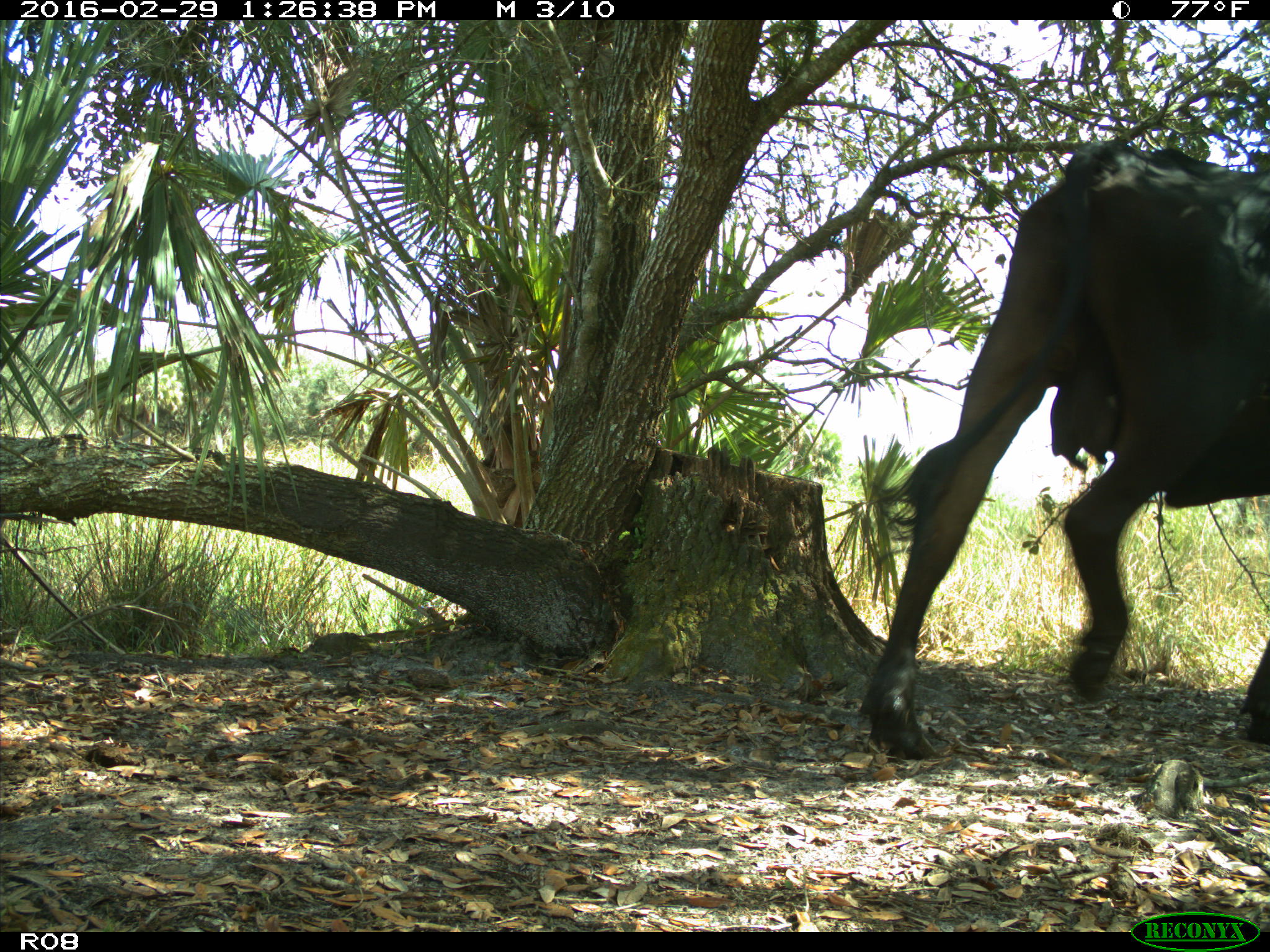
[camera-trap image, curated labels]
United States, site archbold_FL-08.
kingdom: Animalia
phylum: Chordata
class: Mammalia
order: Artiodactyla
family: Bovidae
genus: Bos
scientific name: Bos taurus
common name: domestic cow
Bos taurus (domestic cow).